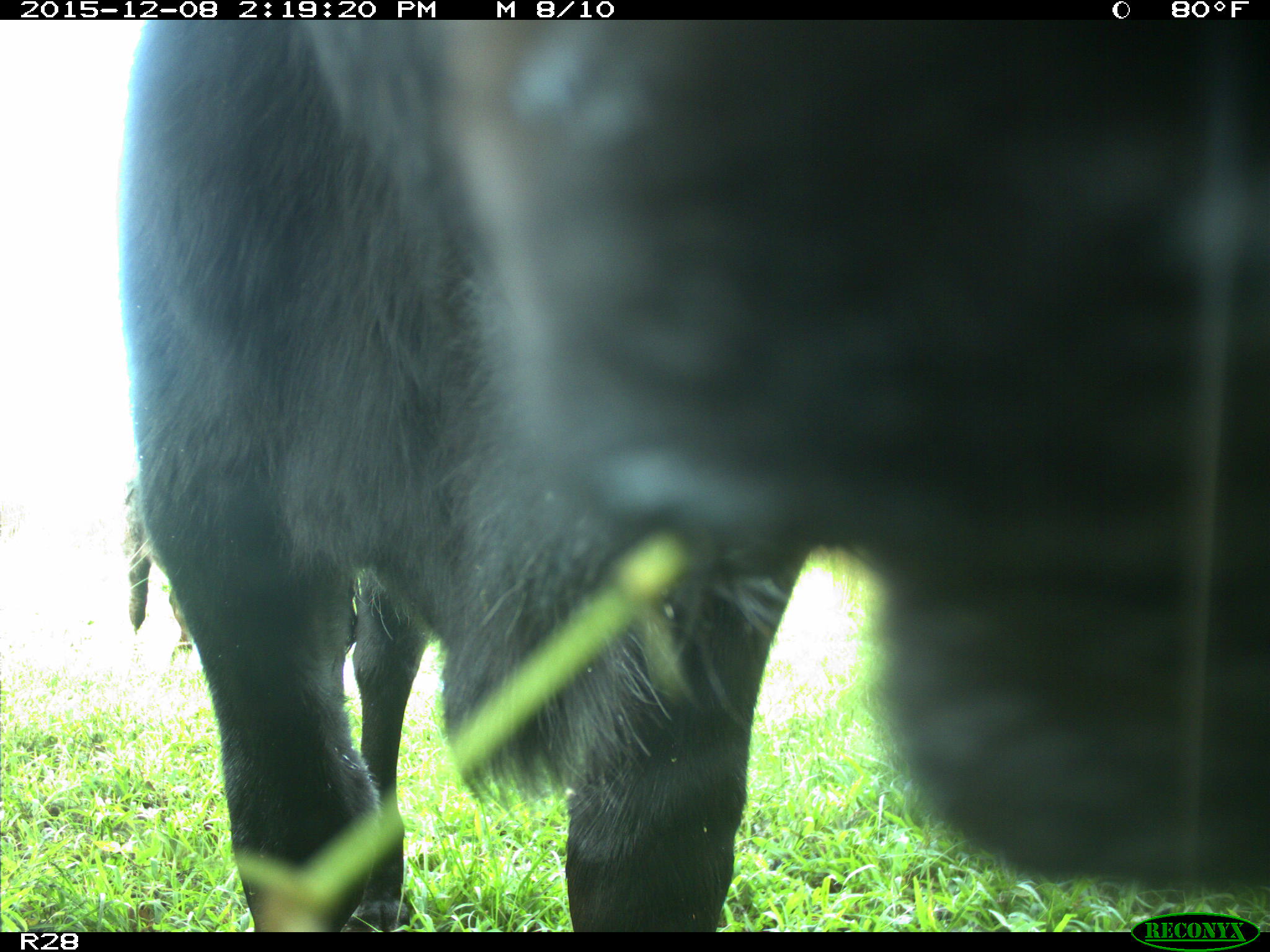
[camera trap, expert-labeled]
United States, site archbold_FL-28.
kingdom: Animalia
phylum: Chordata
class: Mammalia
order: Artiodactyla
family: Bovidae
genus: Bos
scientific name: Bos taurus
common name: domestic cow